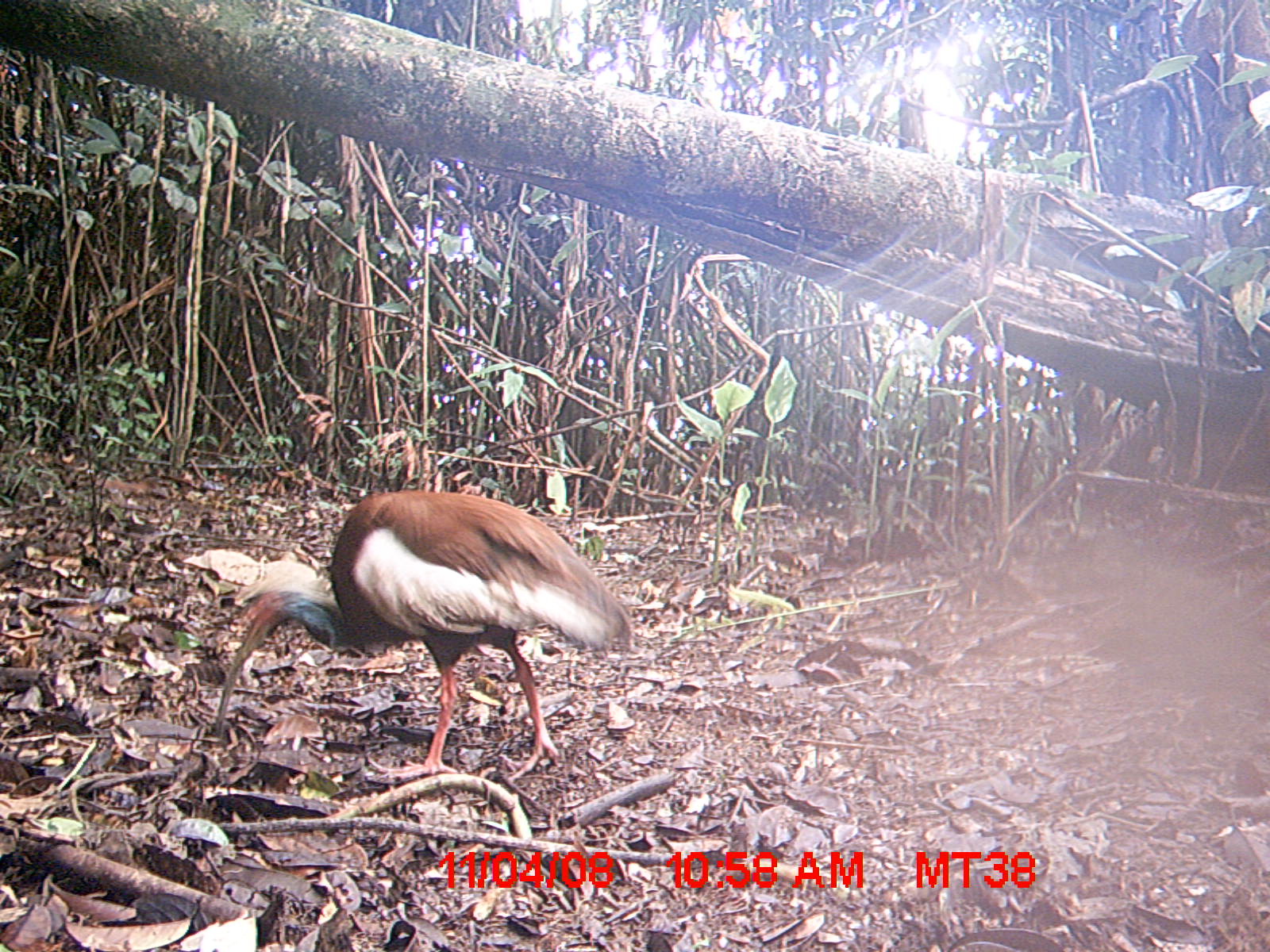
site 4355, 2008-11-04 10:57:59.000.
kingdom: Animalia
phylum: Chordata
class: Aves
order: Cuculiformes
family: Cuculidae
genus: Coua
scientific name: Coua serriana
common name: red-breasted coua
Coua serriana (red-breasted coua), count 2.